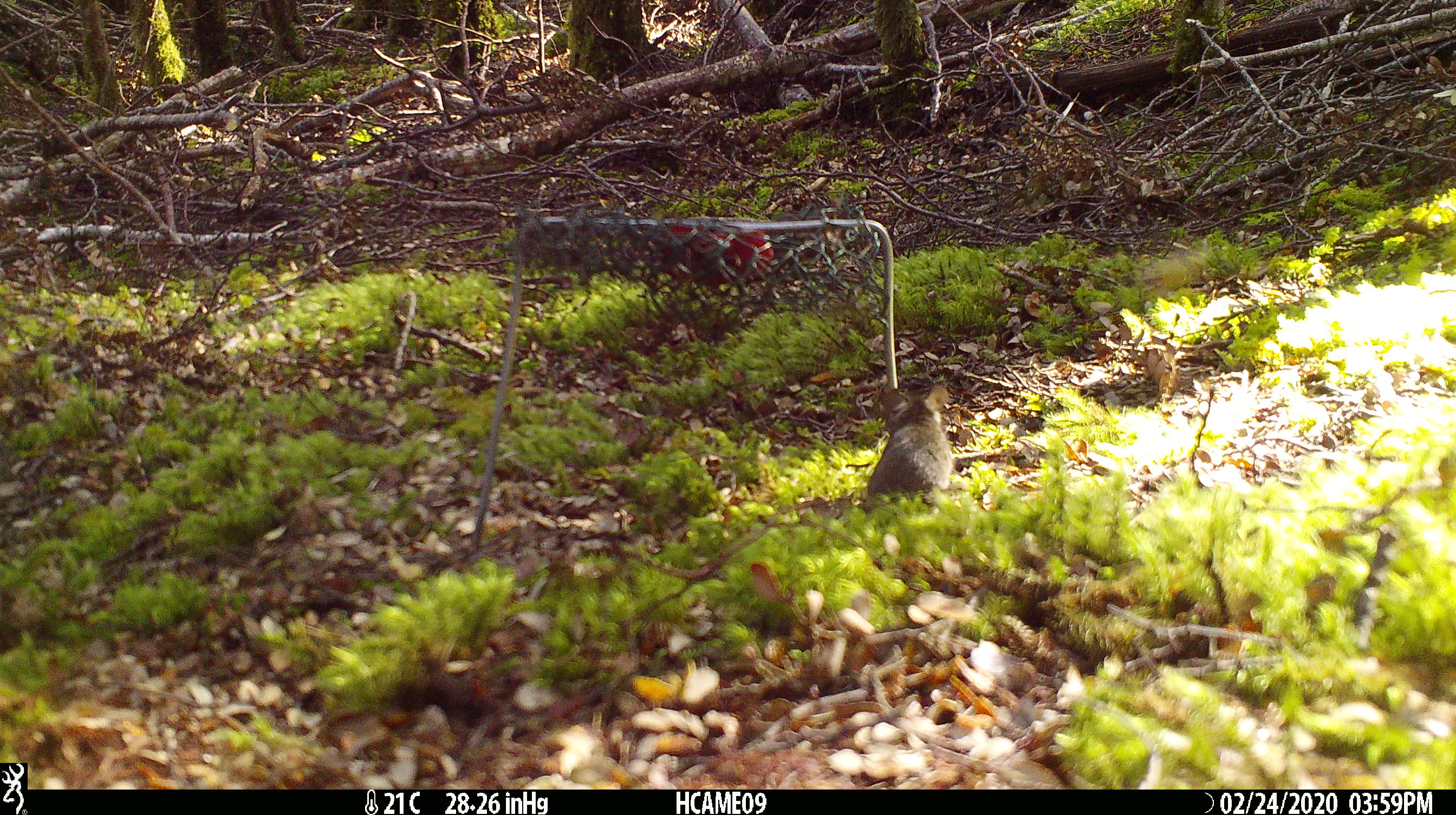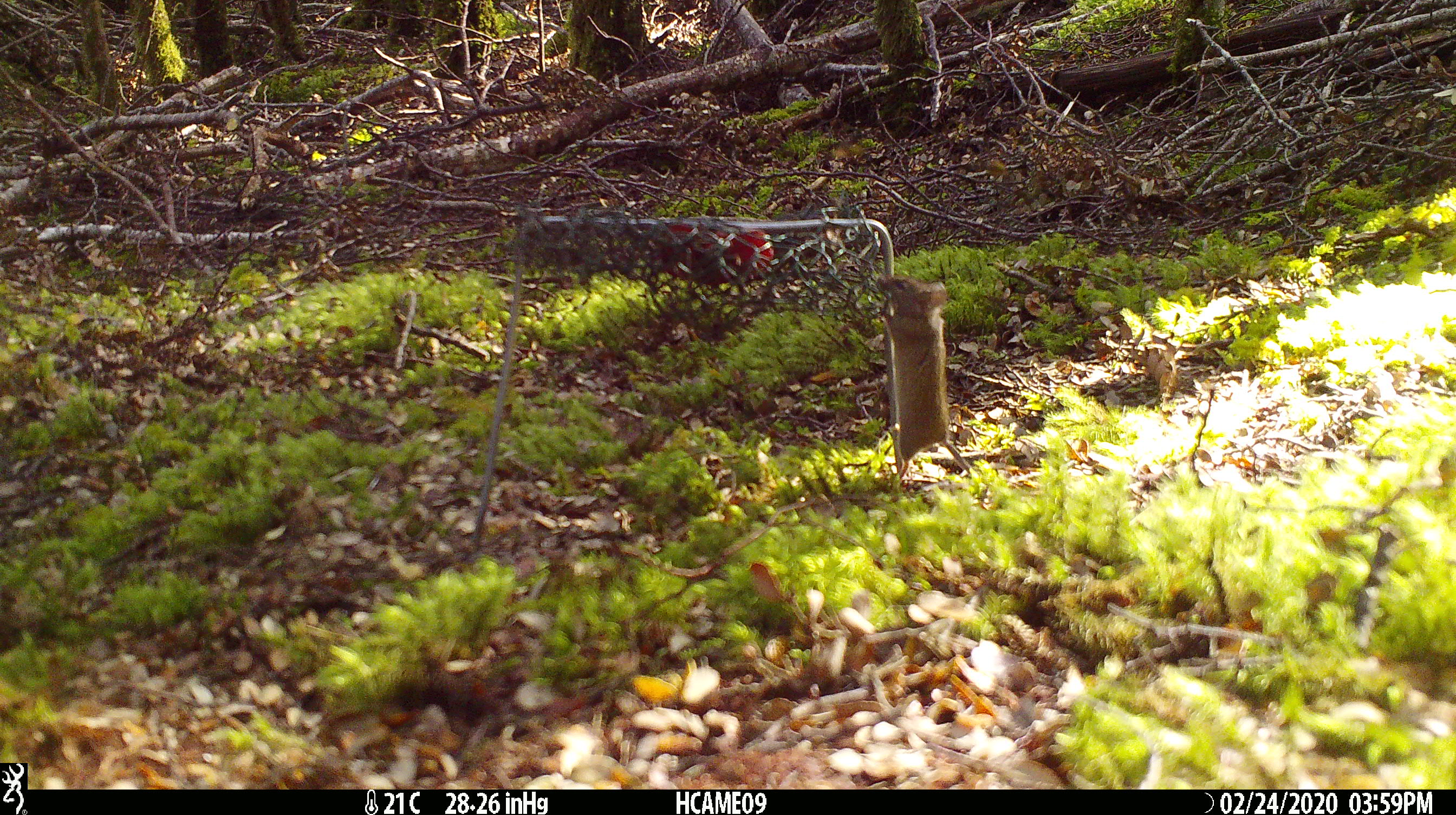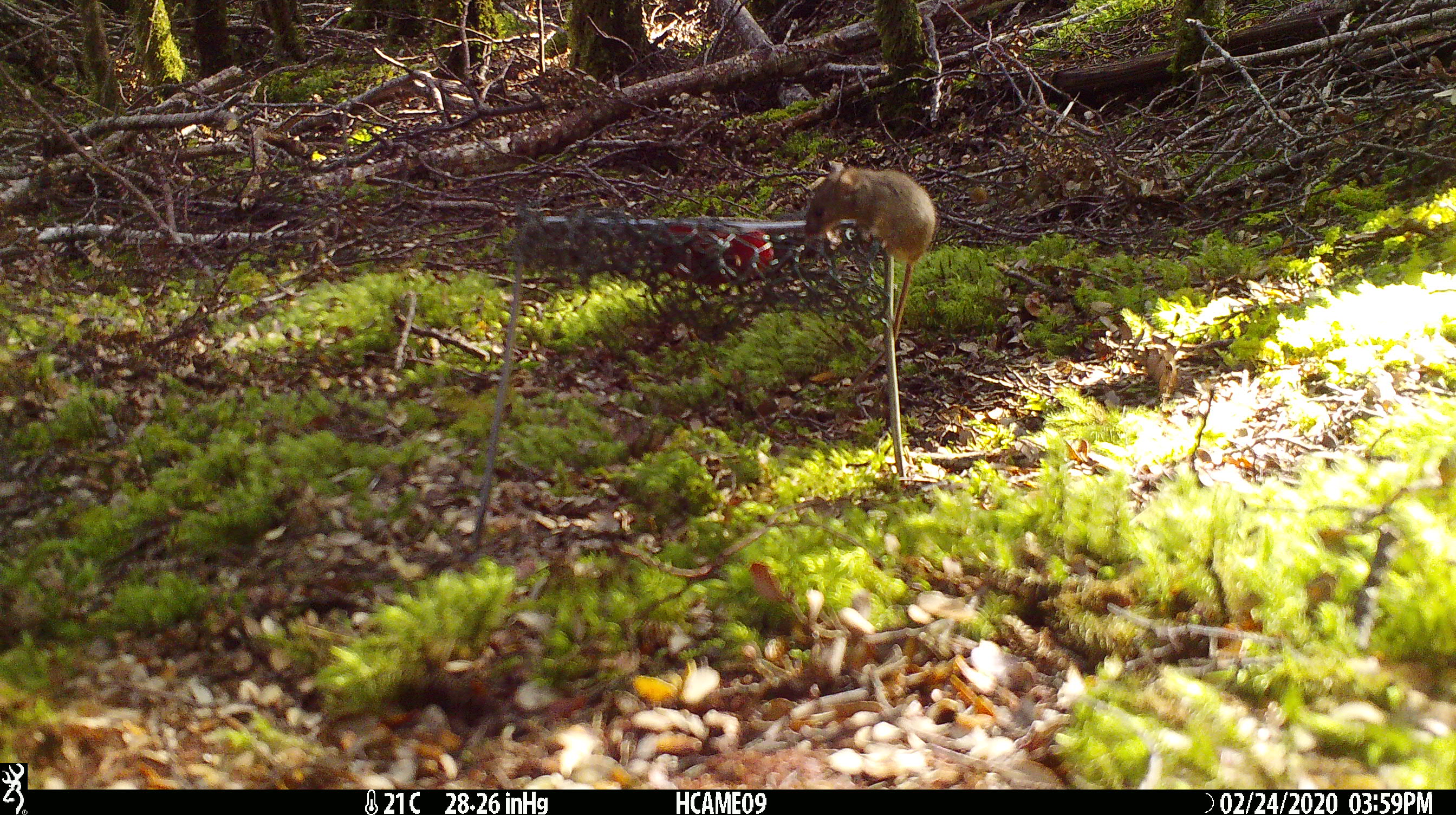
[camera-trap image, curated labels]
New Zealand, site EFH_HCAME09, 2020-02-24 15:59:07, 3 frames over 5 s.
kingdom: Animalia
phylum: Chordata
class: Mammalia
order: Rodentia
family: Muridae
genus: Mus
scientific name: Mus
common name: mouse